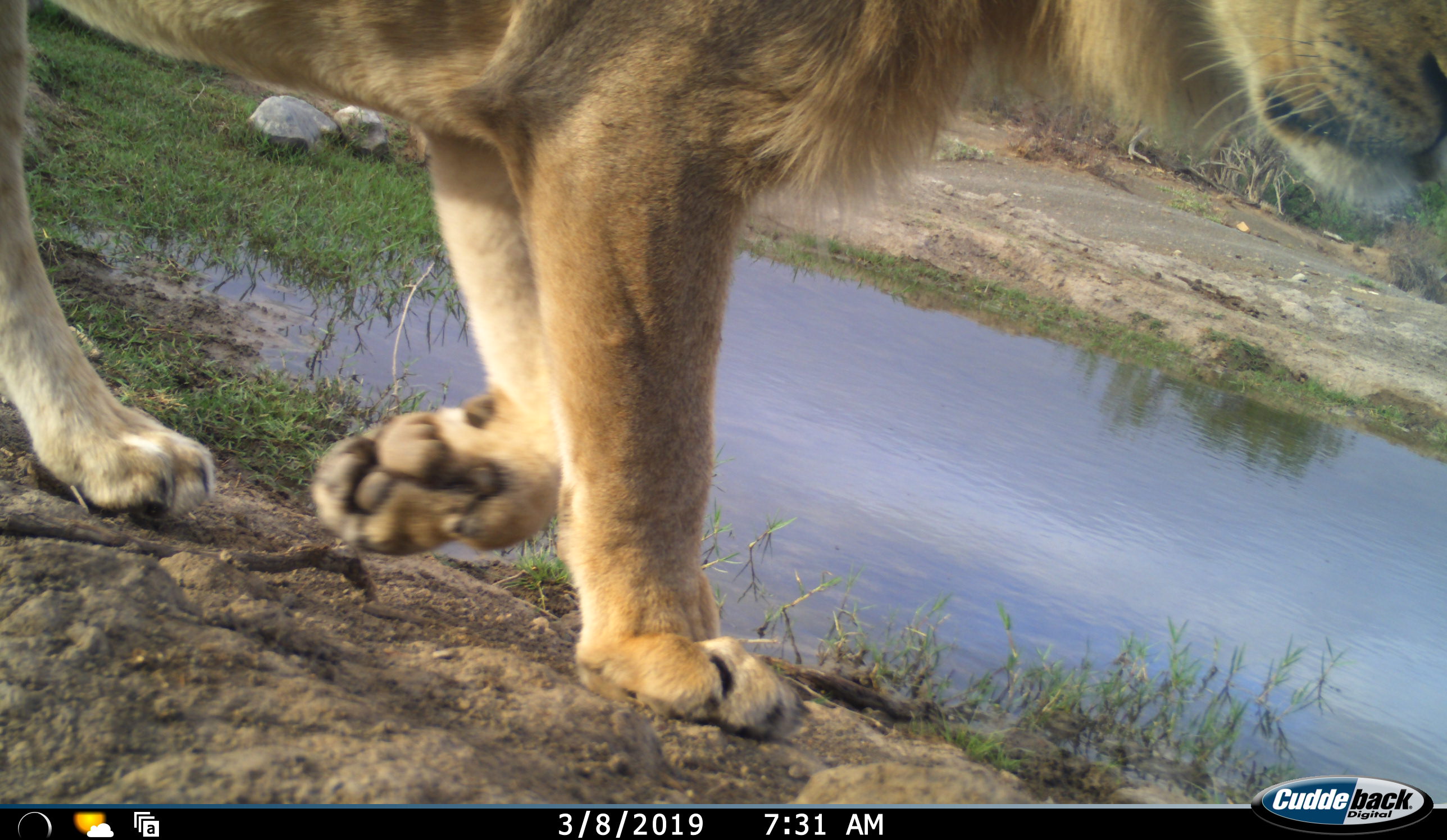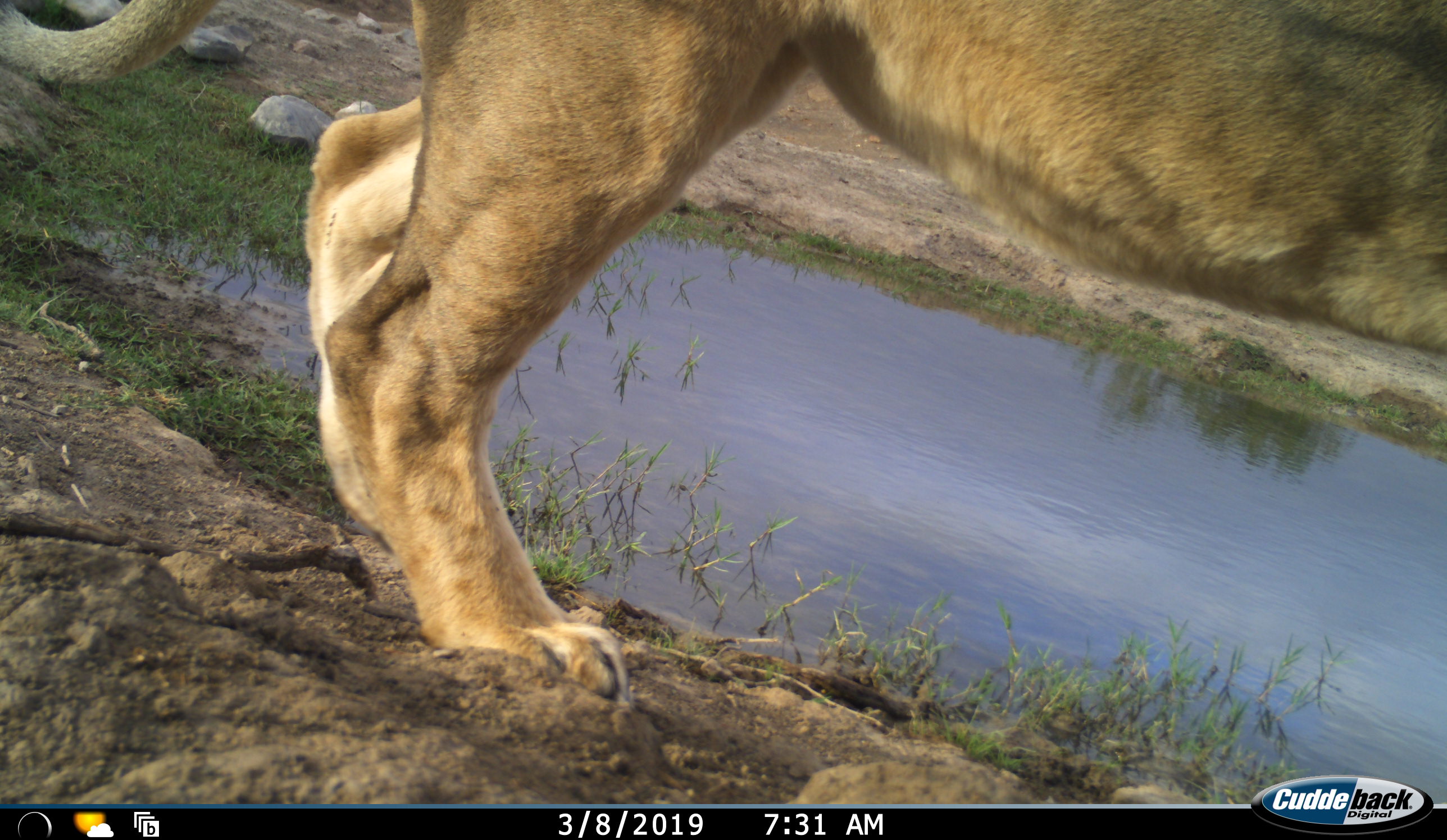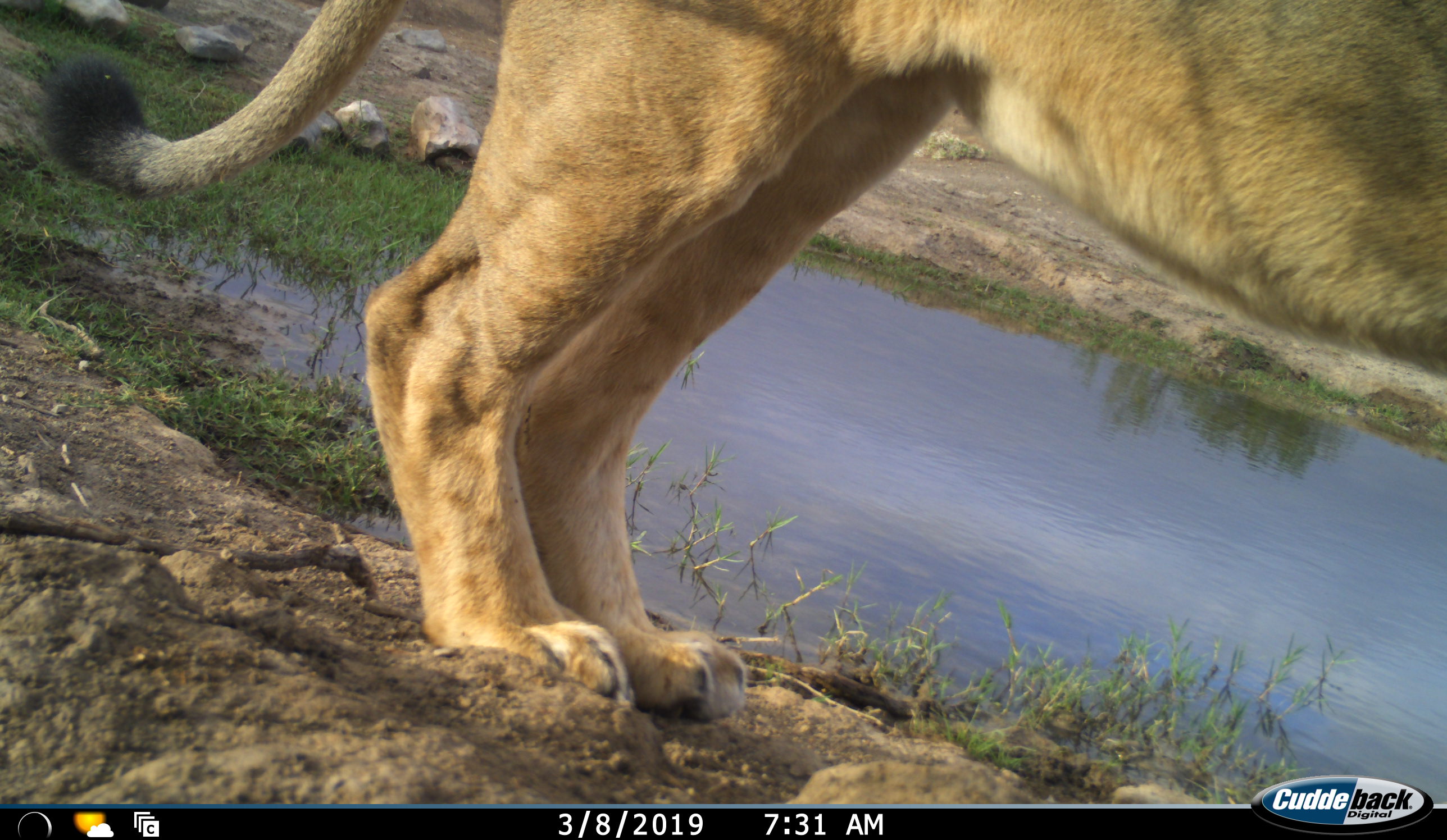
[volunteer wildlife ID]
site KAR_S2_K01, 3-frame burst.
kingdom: Animalia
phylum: Chordata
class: Mammalia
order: Carnivora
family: Felidae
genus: Panthera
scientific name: Panthera leo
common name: lion male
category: lionmale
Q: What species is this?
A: Lionmale (lion male) (Panthera leo).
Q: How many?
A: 1.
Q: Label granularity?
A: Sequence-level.